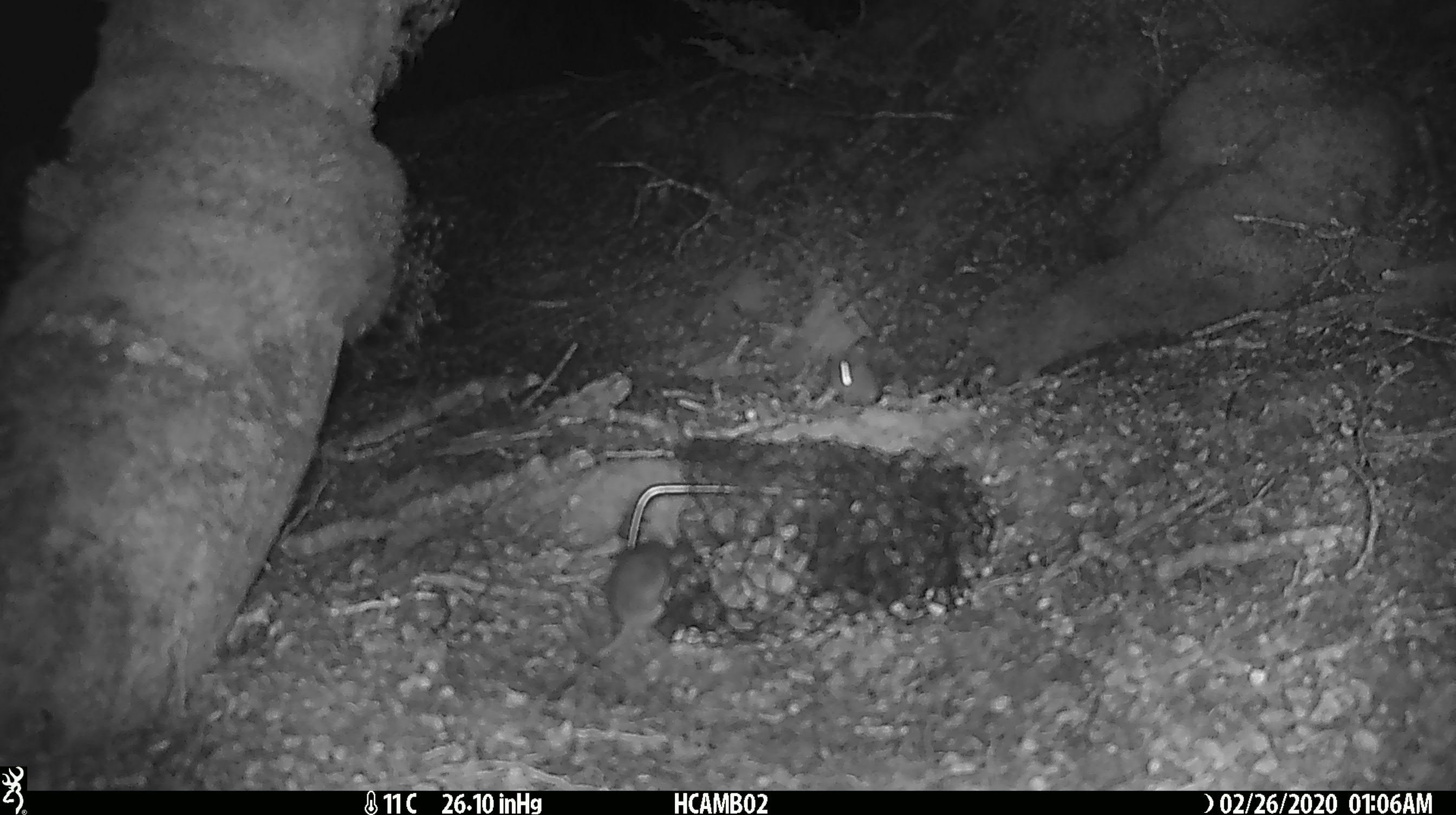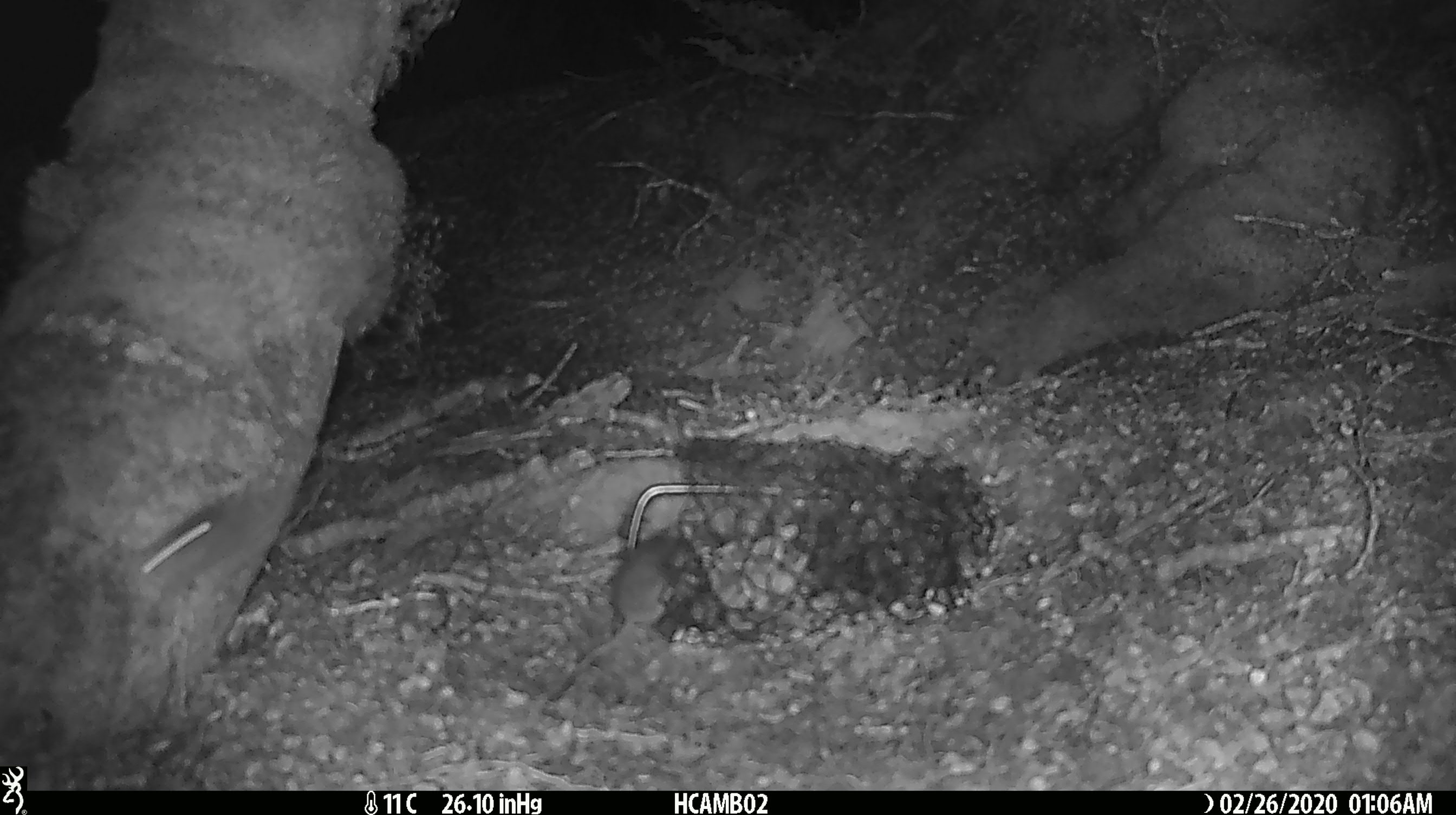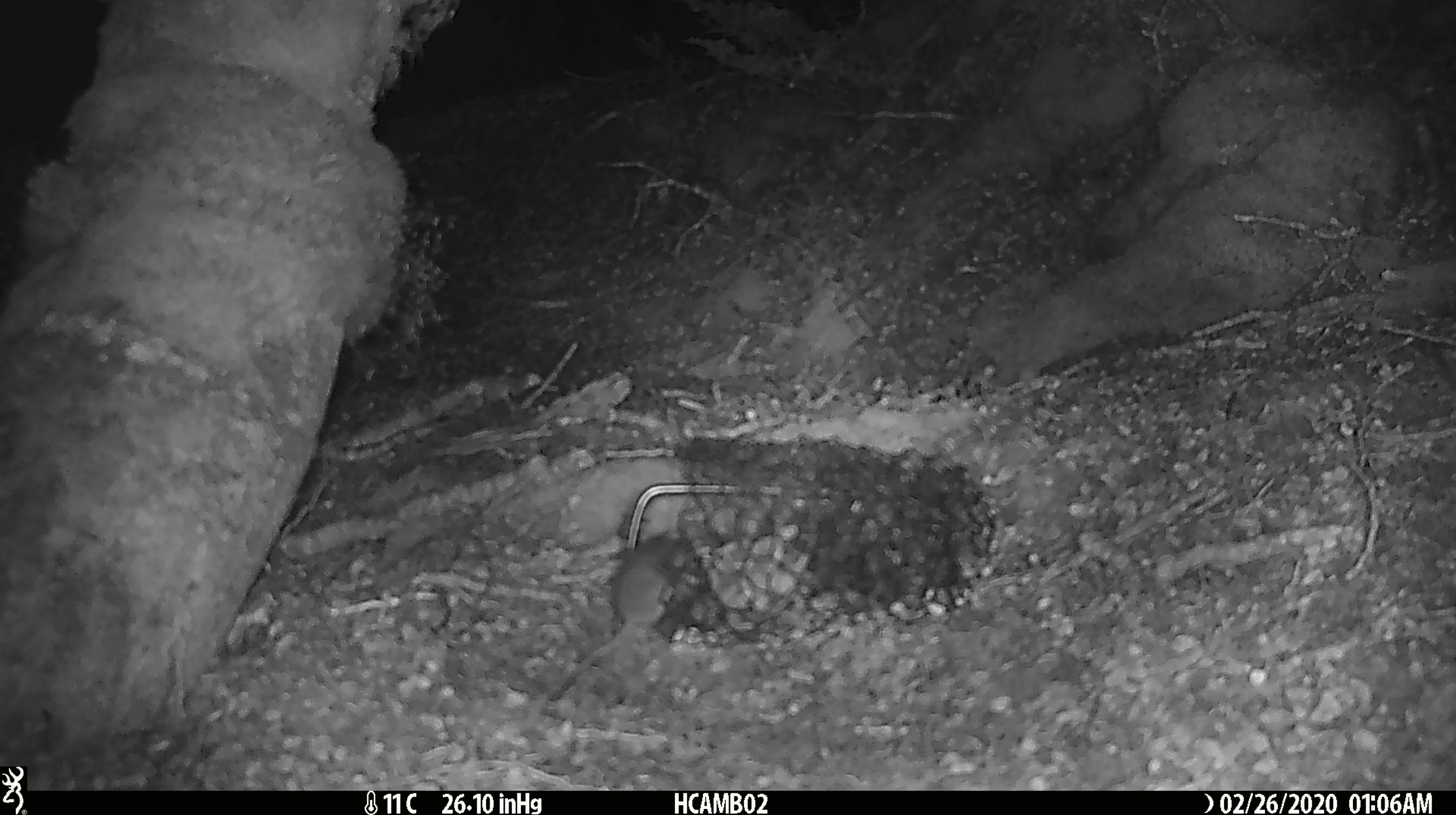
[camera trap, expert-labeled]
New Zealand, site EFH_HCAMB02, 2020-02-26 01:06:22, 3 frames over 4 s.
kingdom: Animalia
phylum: Chordata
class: Mammalia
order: Rodentia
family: Muridae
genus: Mus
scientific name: Mus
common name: mouse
Mouse (Mus).